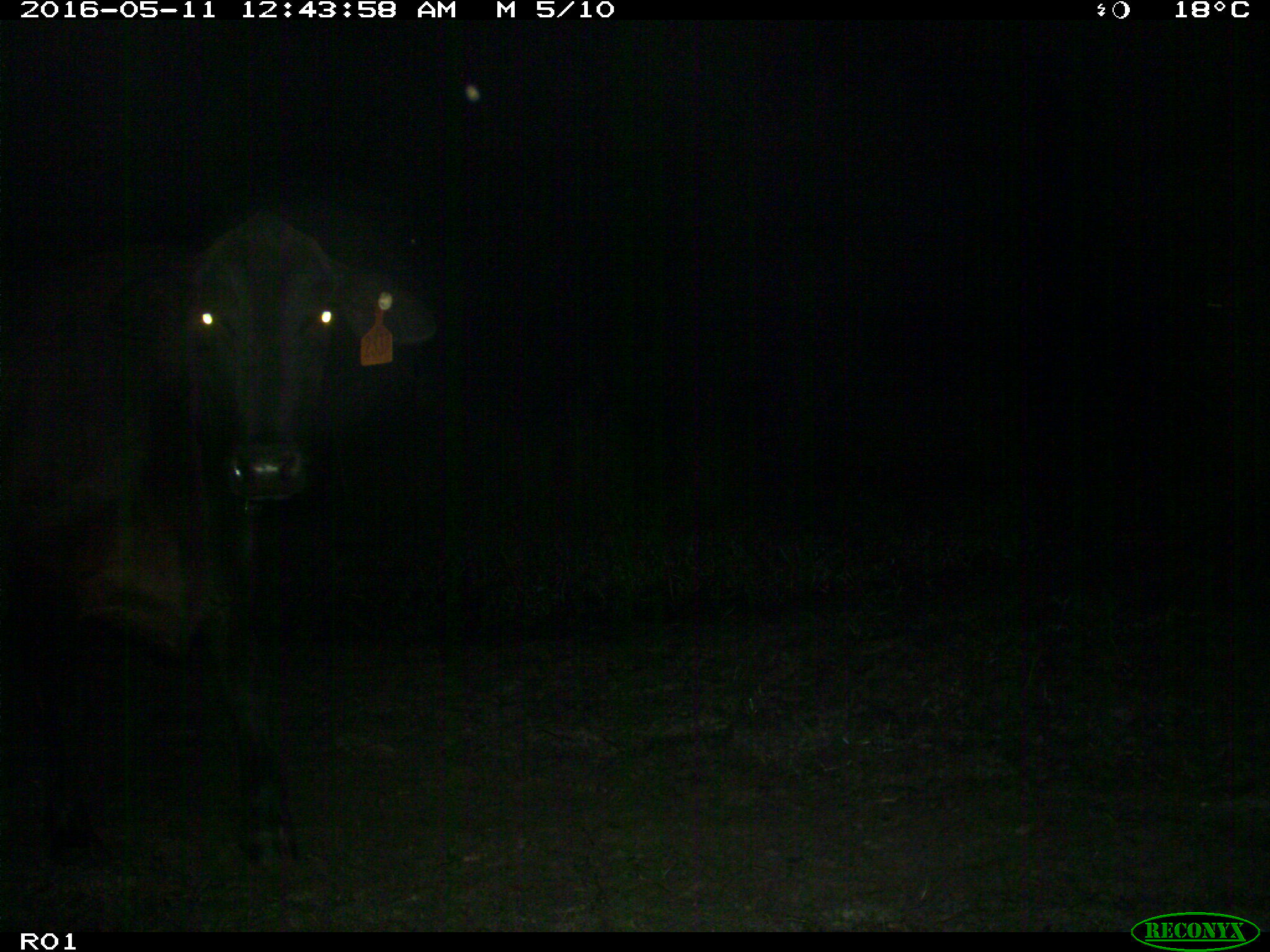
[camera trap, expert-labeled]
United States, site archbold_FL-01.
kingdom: Animalia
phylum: Chordata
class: Mammalia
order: Artiodactyla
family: Bovidae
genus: Bos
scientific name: Bos taurus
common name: domestic cow